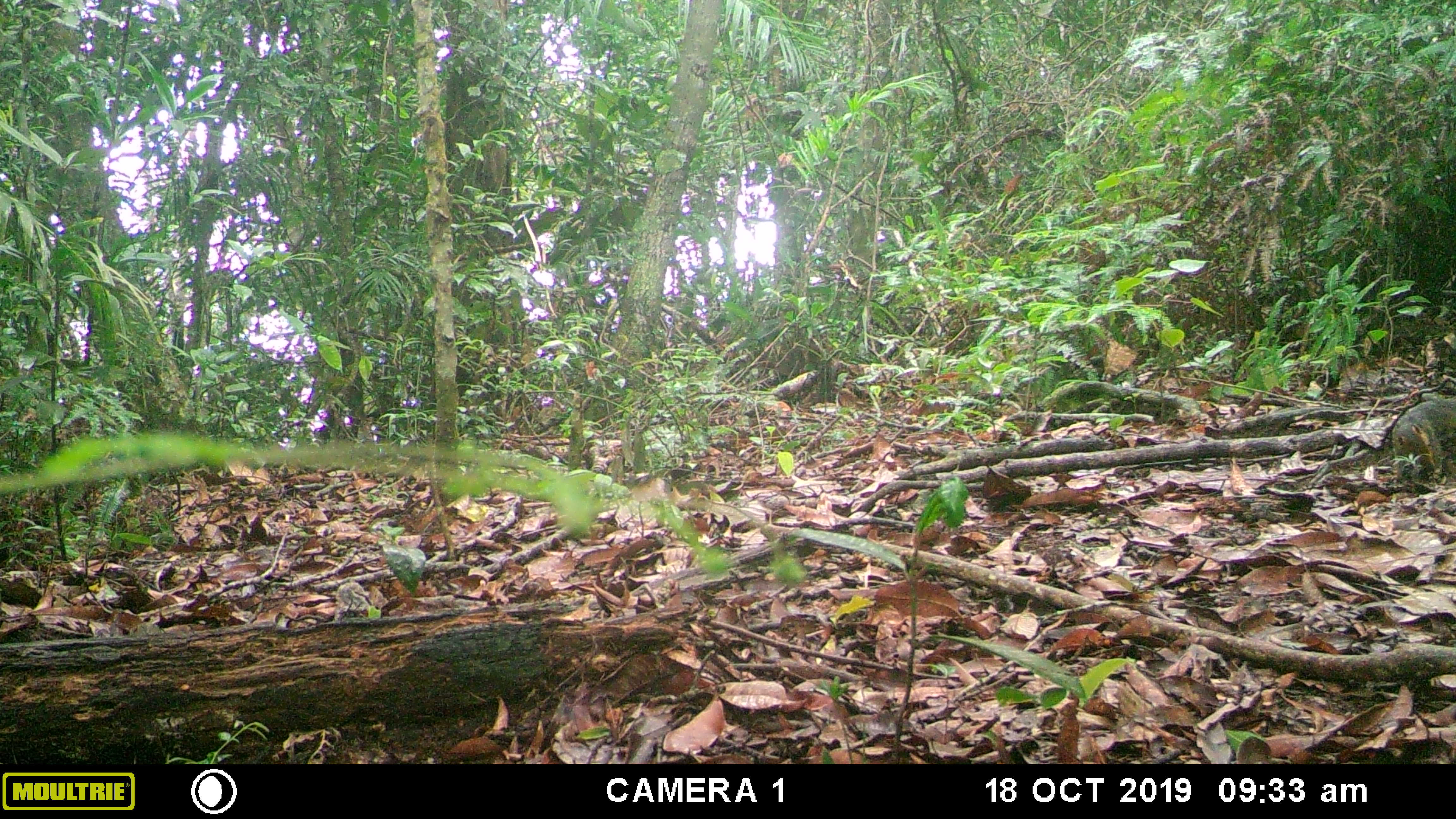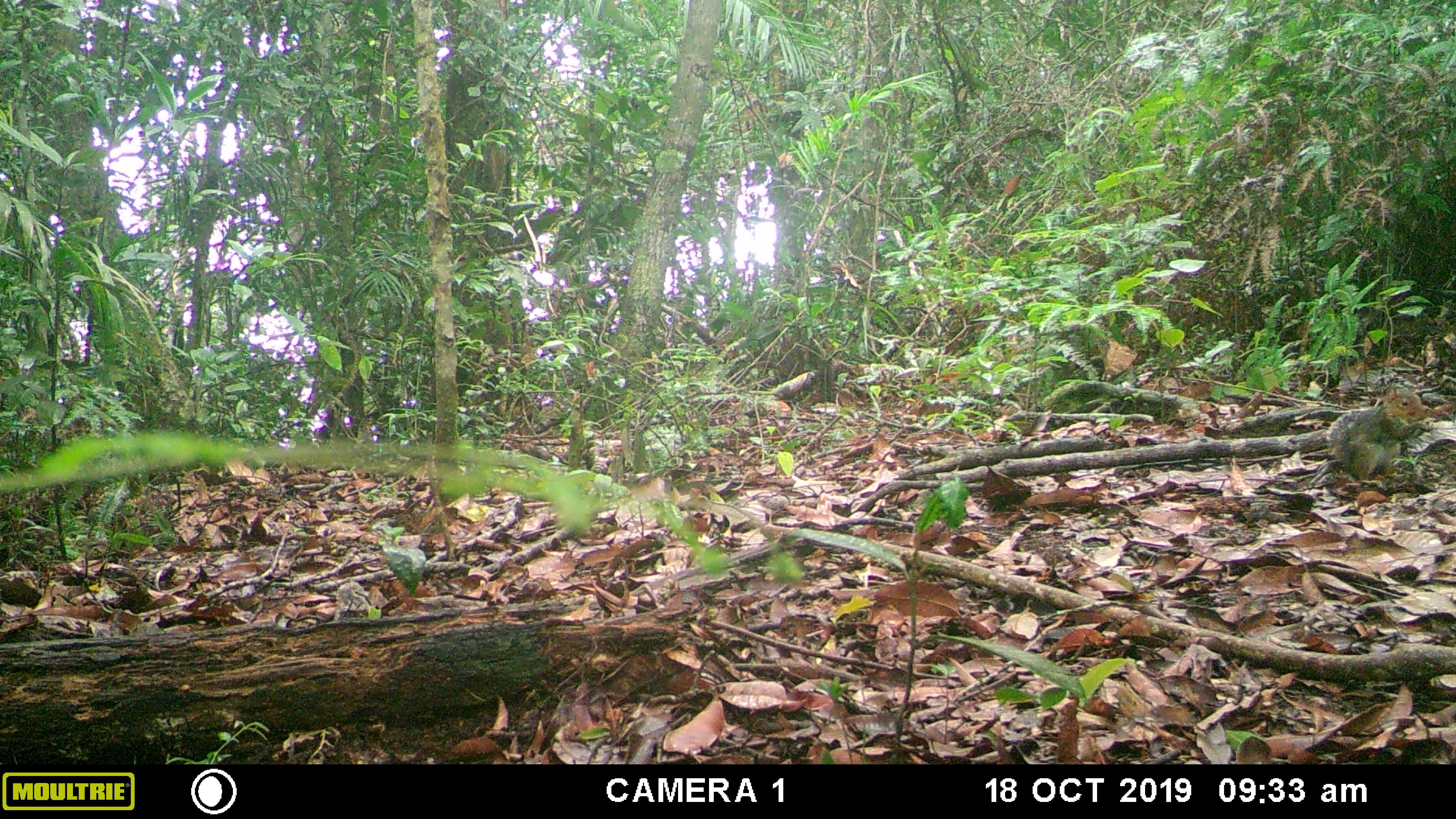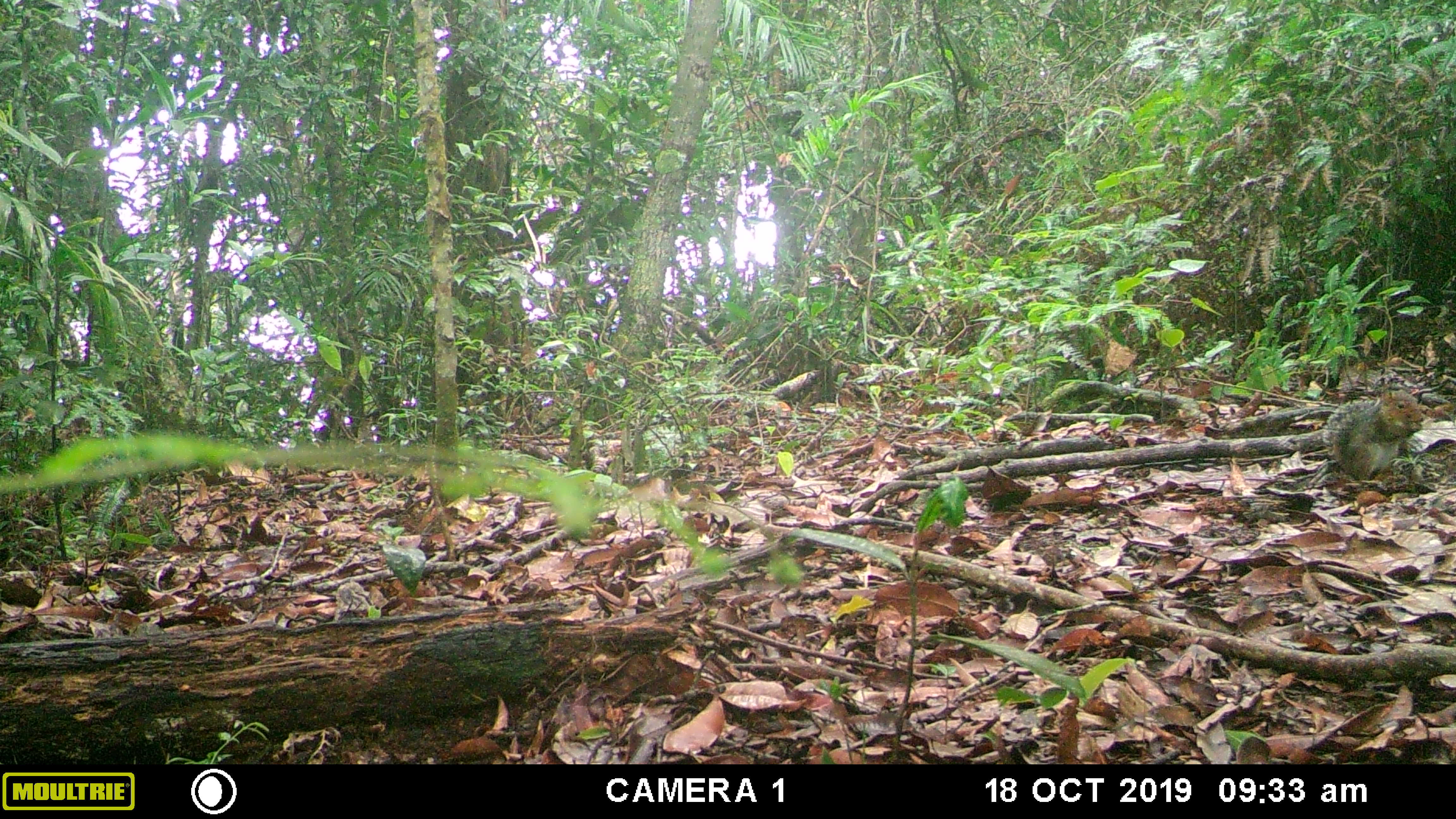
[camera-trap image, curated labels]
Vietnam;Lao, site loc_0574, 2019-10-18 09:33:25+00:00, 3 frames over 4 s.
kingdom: Animalia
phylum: Chordata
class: Mammalia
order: Rodentia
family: Sciuridae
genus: Dremomys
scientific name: Dremomys rufigenis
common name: red-cheeked squirrel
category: red cheeked squirrel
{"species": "red cheeked squirrel (red-cheeked squirrel) (Dremomys rufigenis)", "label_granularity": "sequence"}